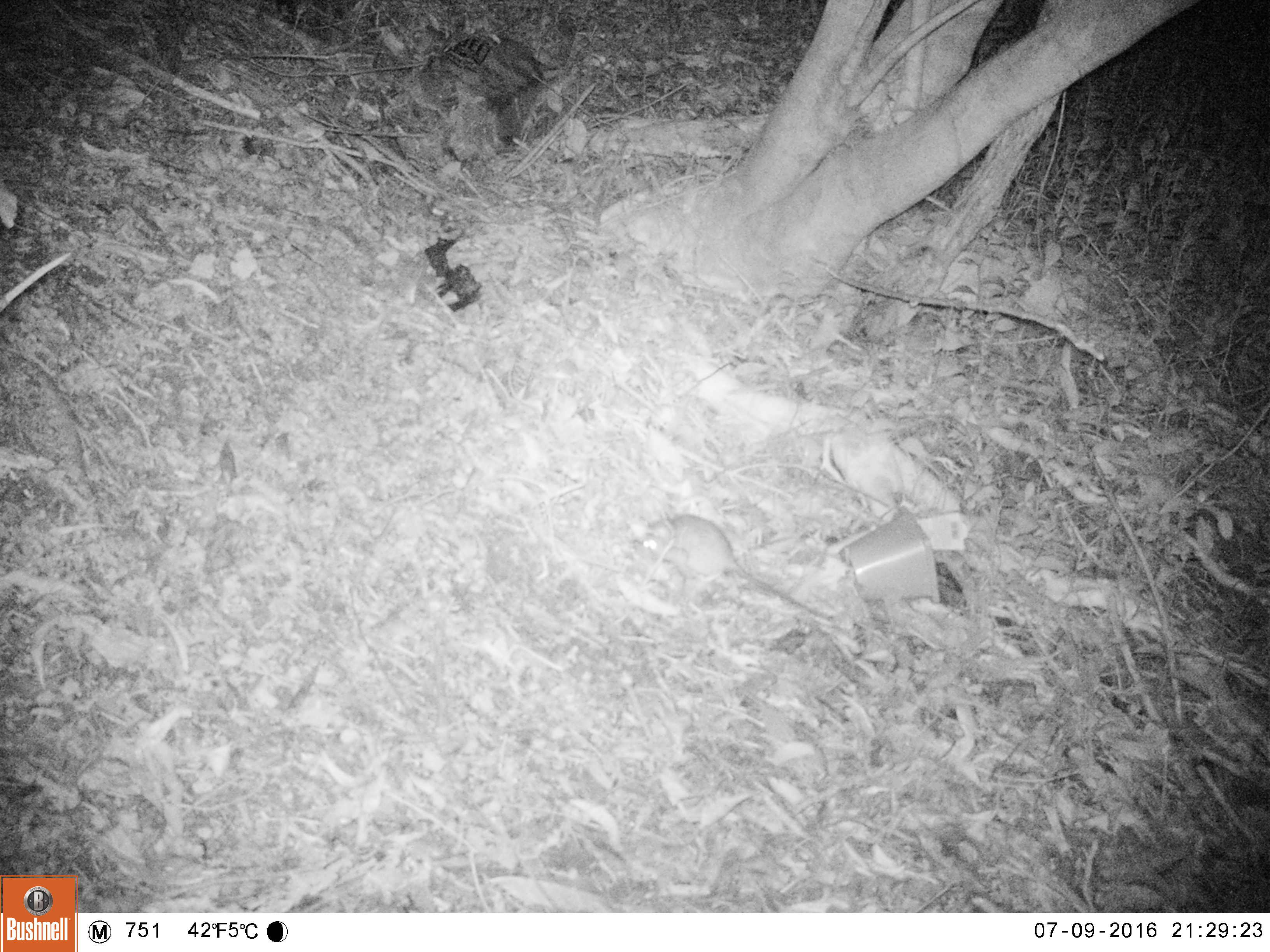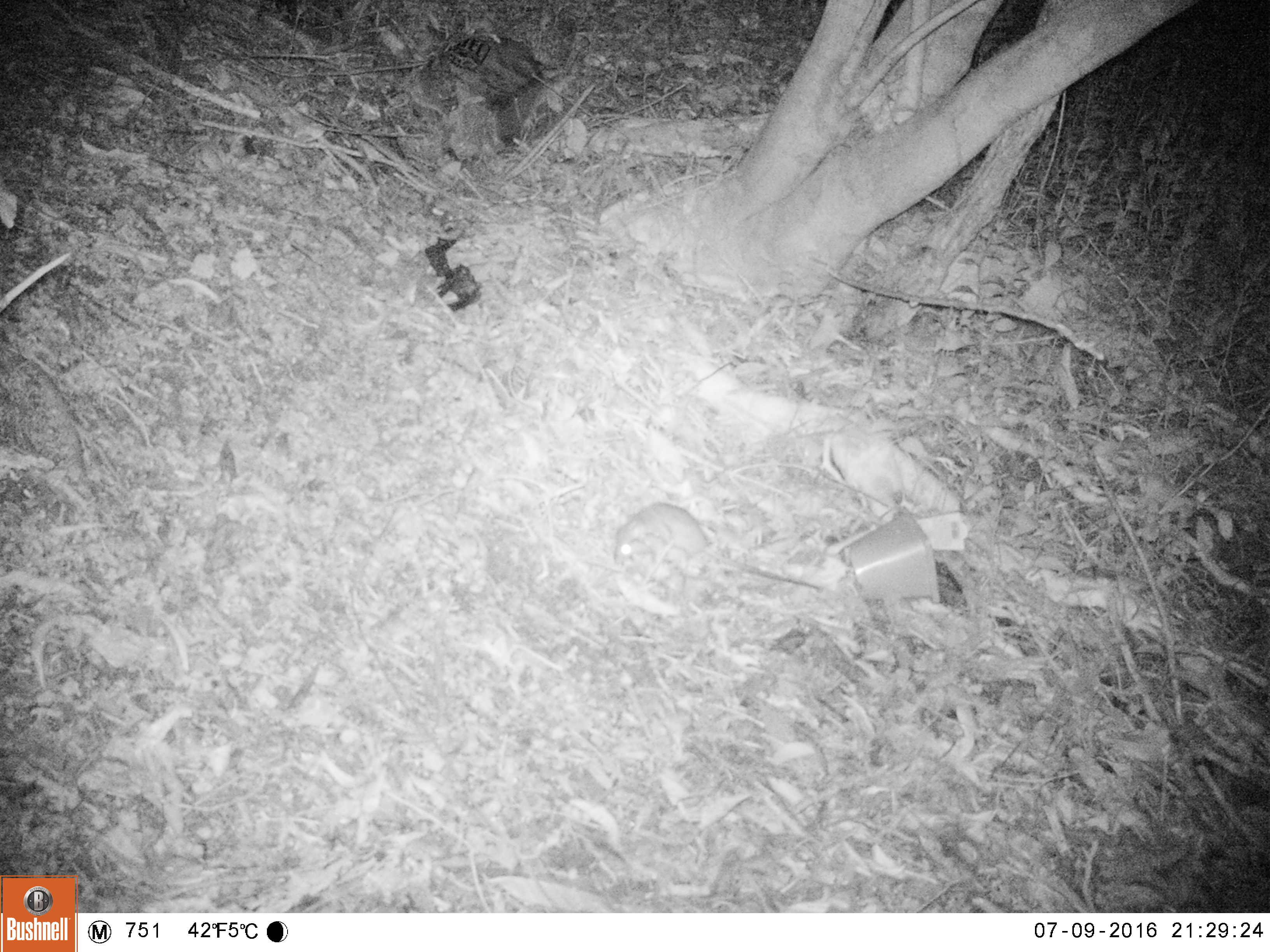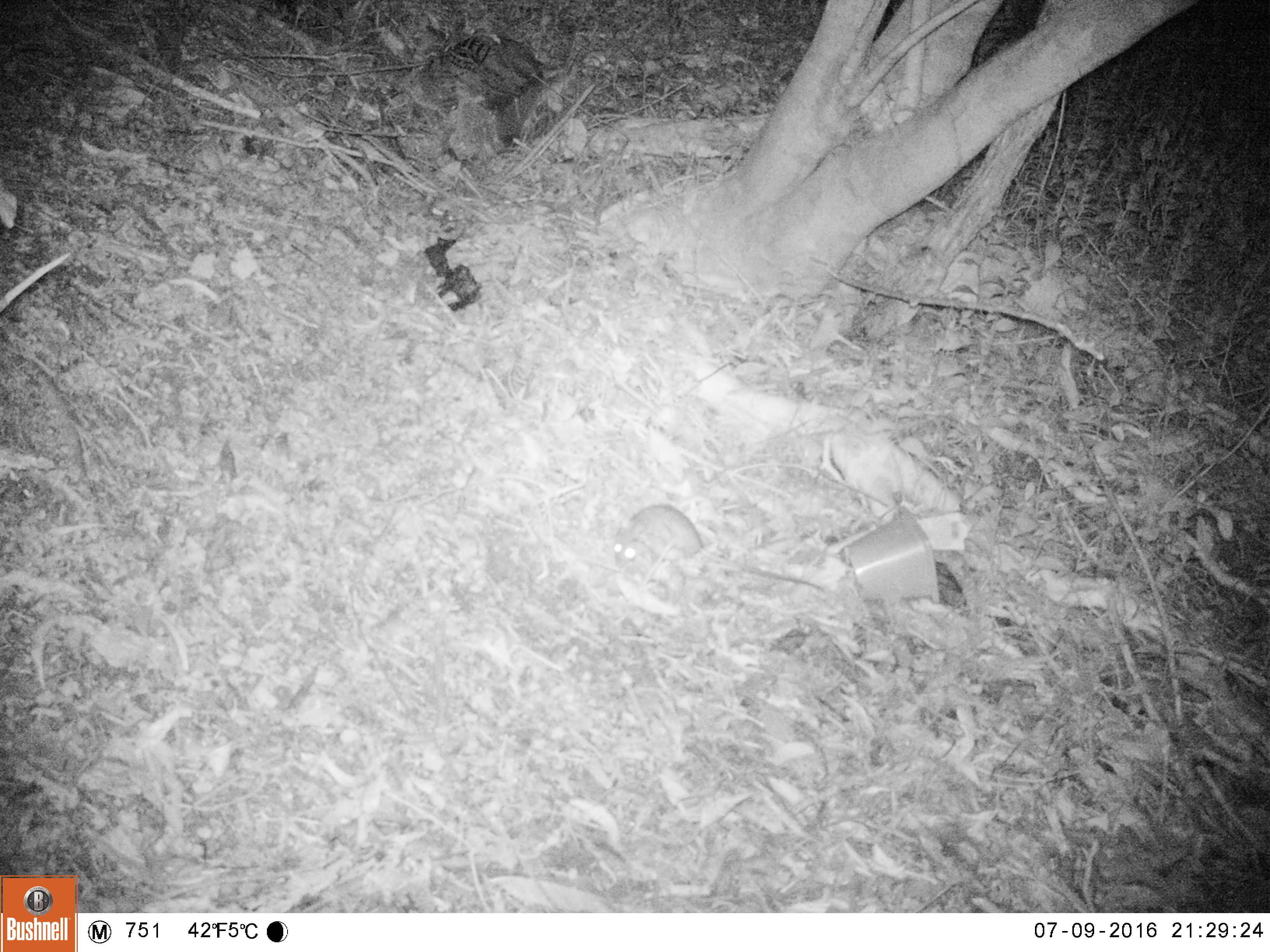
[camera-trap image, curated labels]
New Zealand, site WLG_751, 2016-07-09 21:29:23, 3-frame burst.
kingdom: Animalia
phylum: Chordata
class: Mammalia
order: Rodentia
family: Muridae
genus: Rattus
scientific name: Rattus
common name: rat